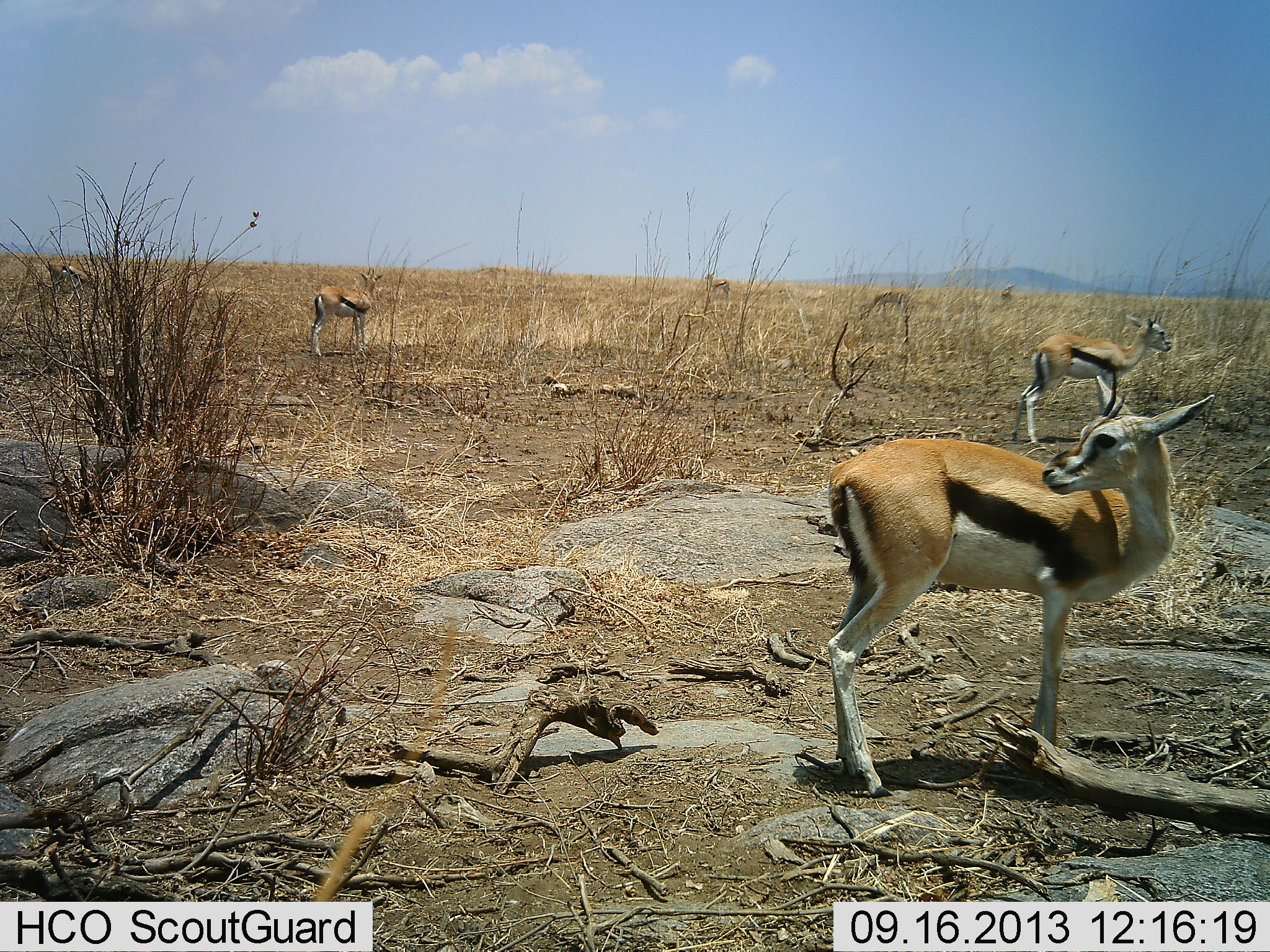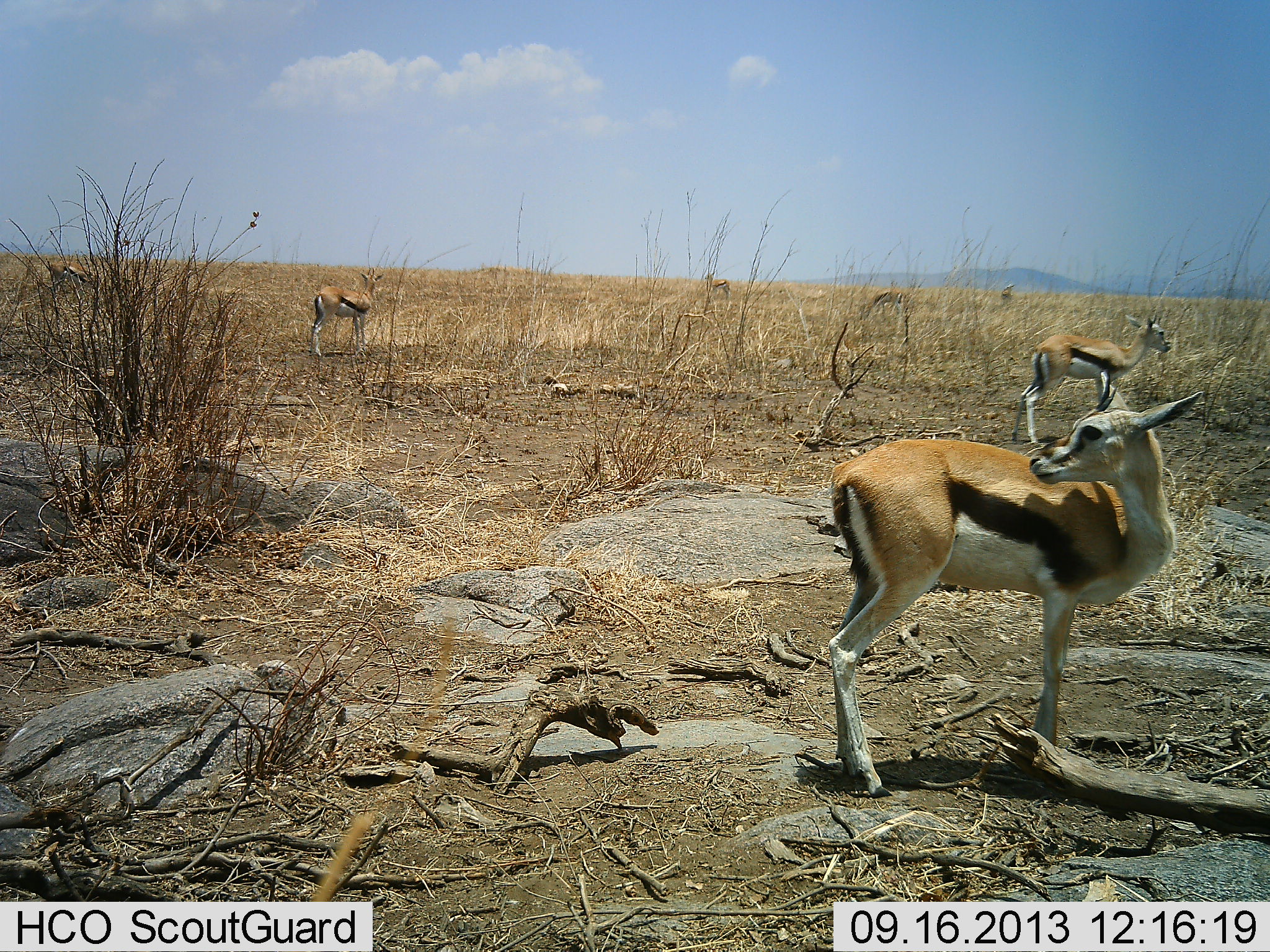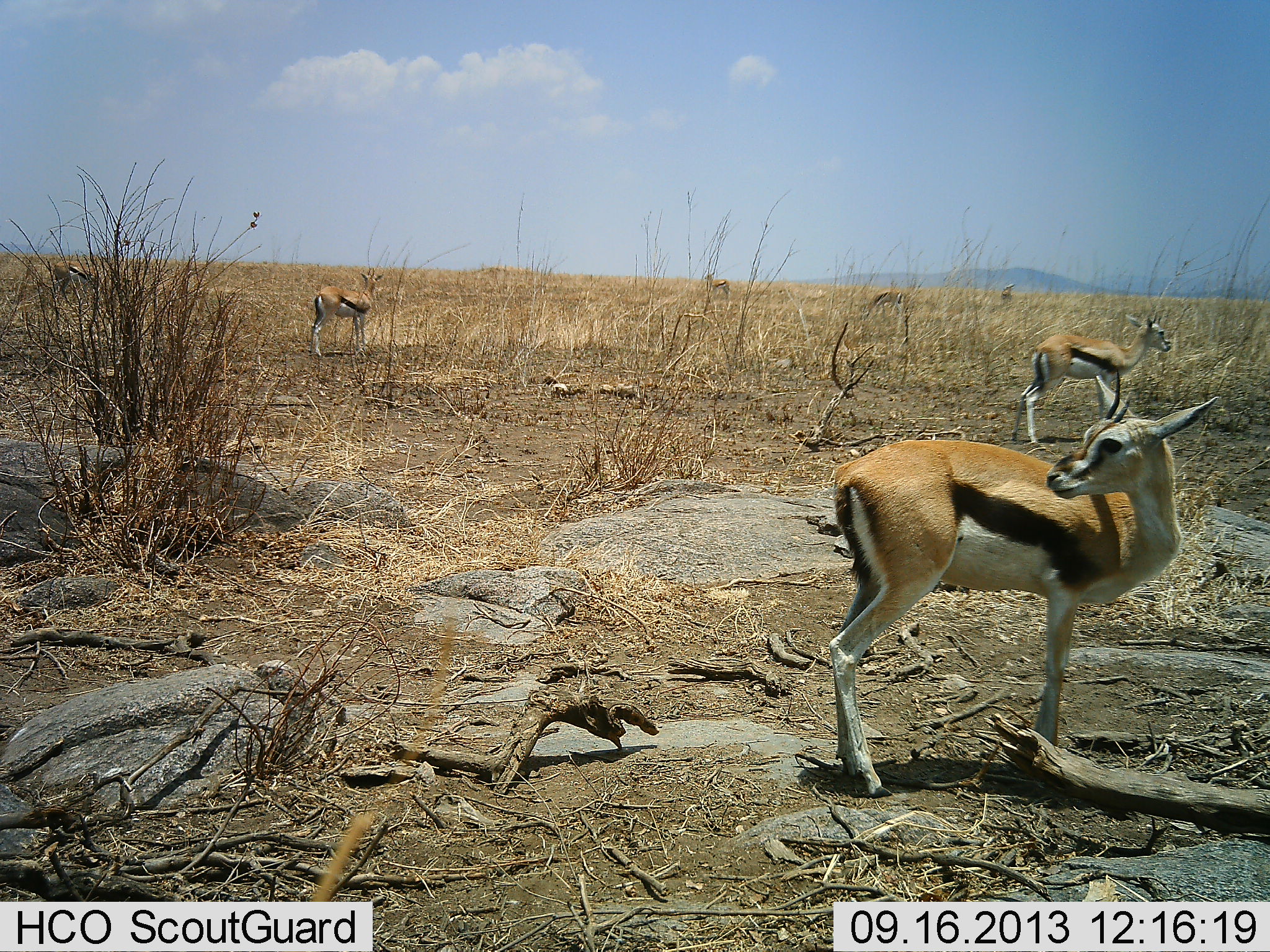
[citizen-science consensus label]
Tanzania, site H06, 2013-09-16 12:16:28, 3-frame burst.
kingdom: Animalia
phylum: Chordata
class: Mammalia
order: Artiodactyla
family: Bovidae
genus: Eudorcas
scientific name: Eudorcas thomsonii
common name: thomson's gazelle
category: gazellethomsons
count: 4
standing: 93%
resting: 3%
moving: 10%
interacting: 3%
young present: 0%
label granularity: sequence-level